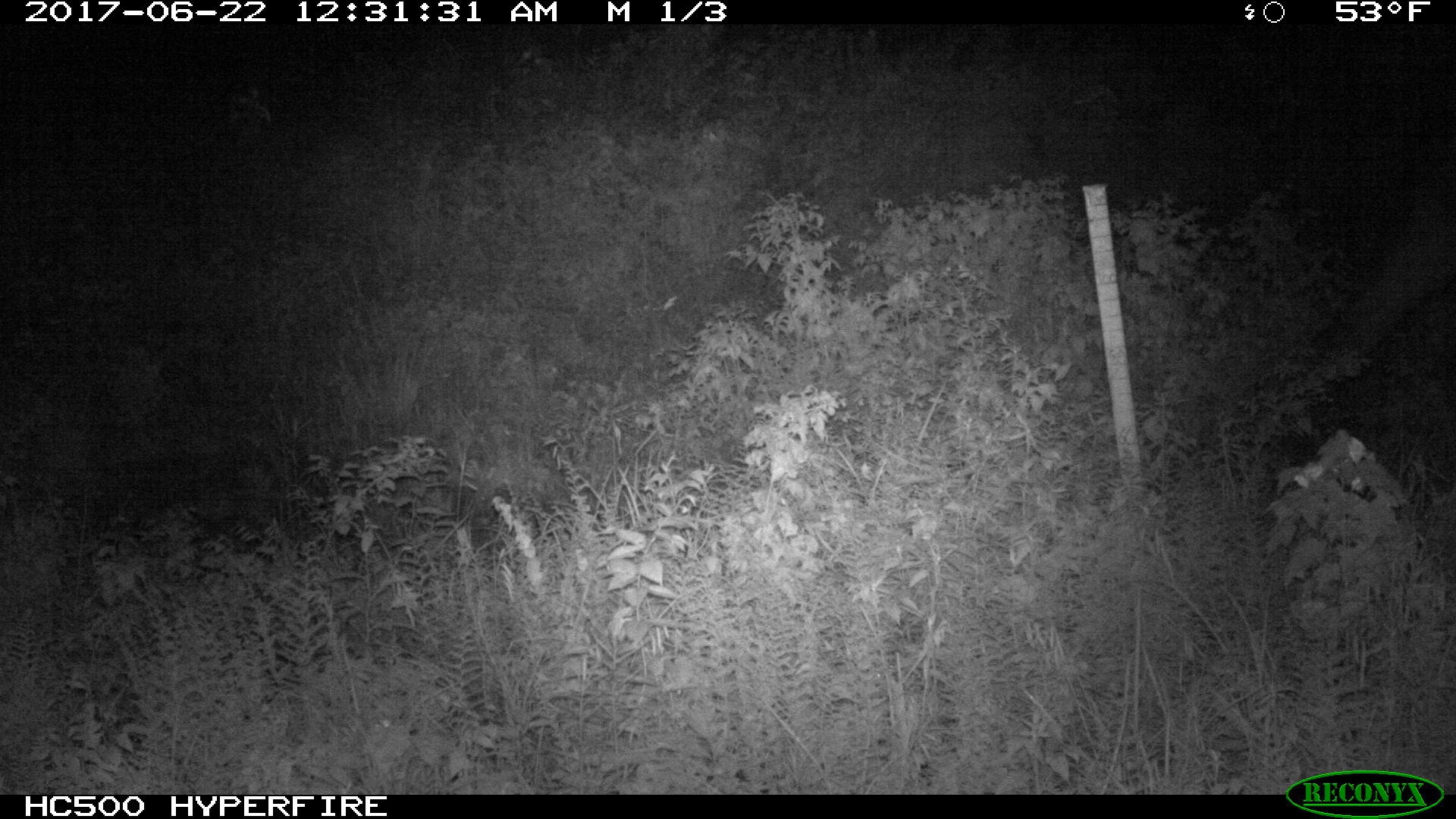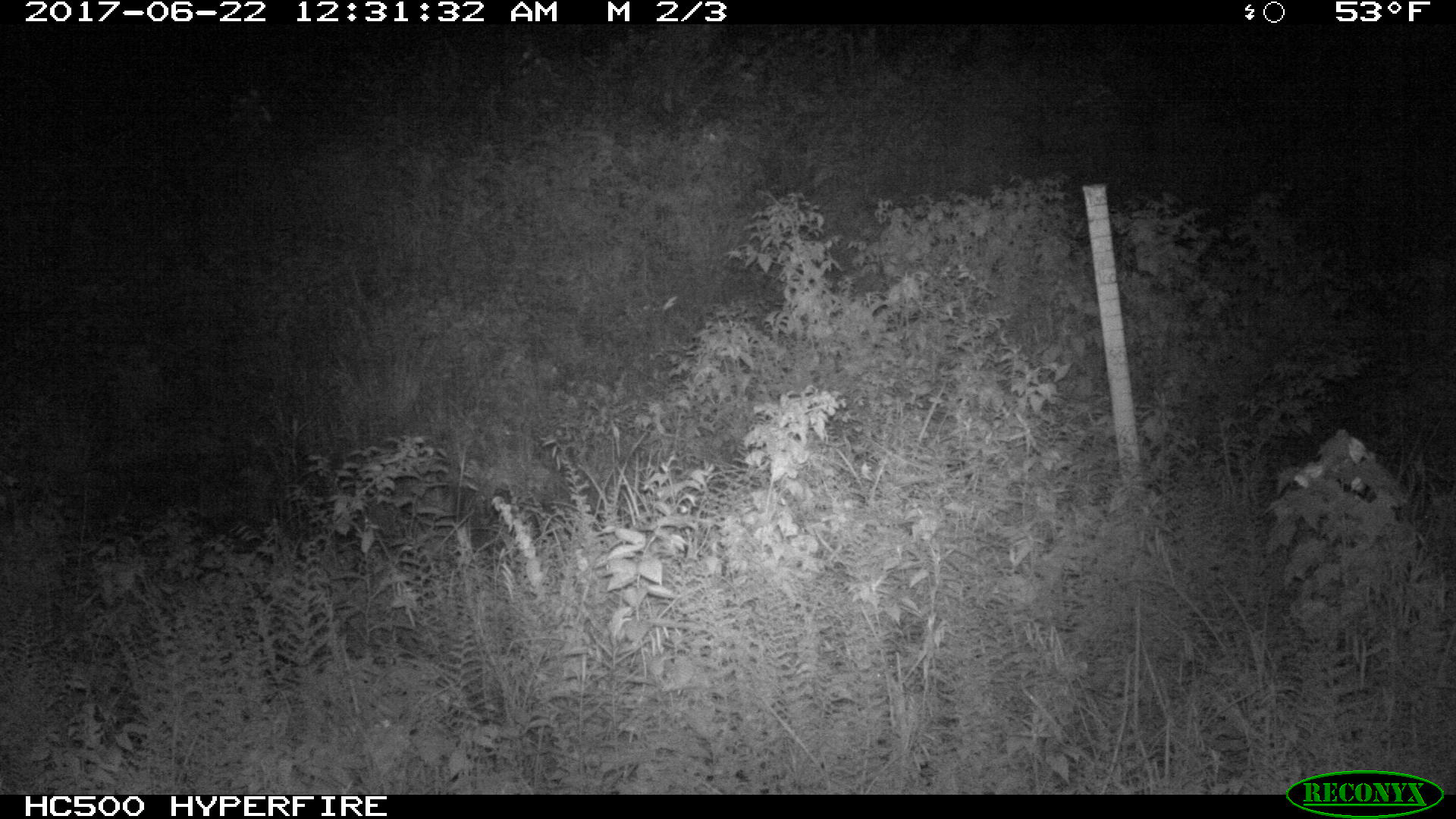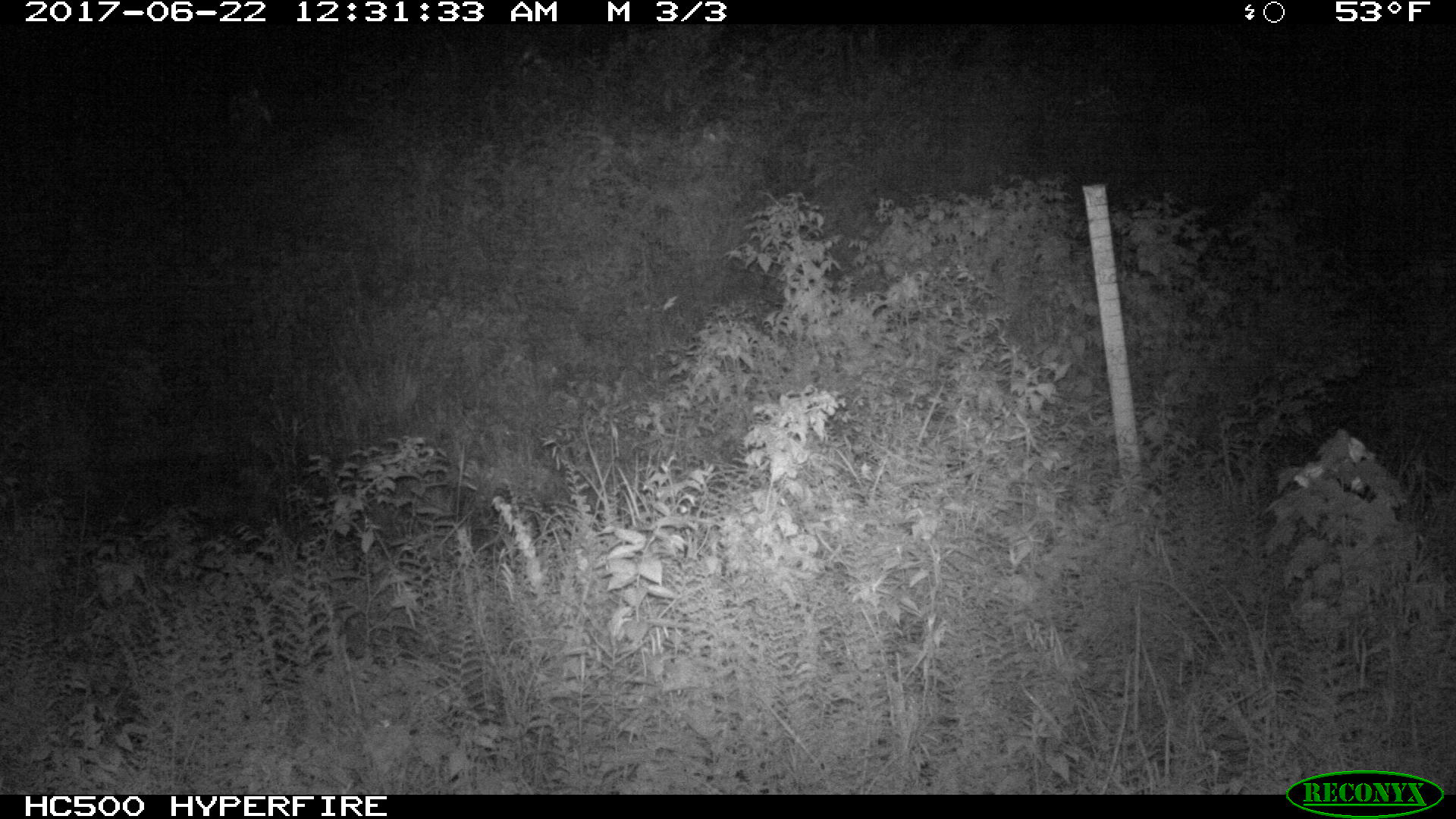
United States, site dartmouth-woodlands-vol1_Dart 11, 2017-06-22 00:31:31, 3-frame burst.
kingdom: Animalia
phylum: Chordata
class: Mammalia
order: Artiodactyla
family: Cervidae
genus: Alces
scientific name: Alces alces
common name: moose